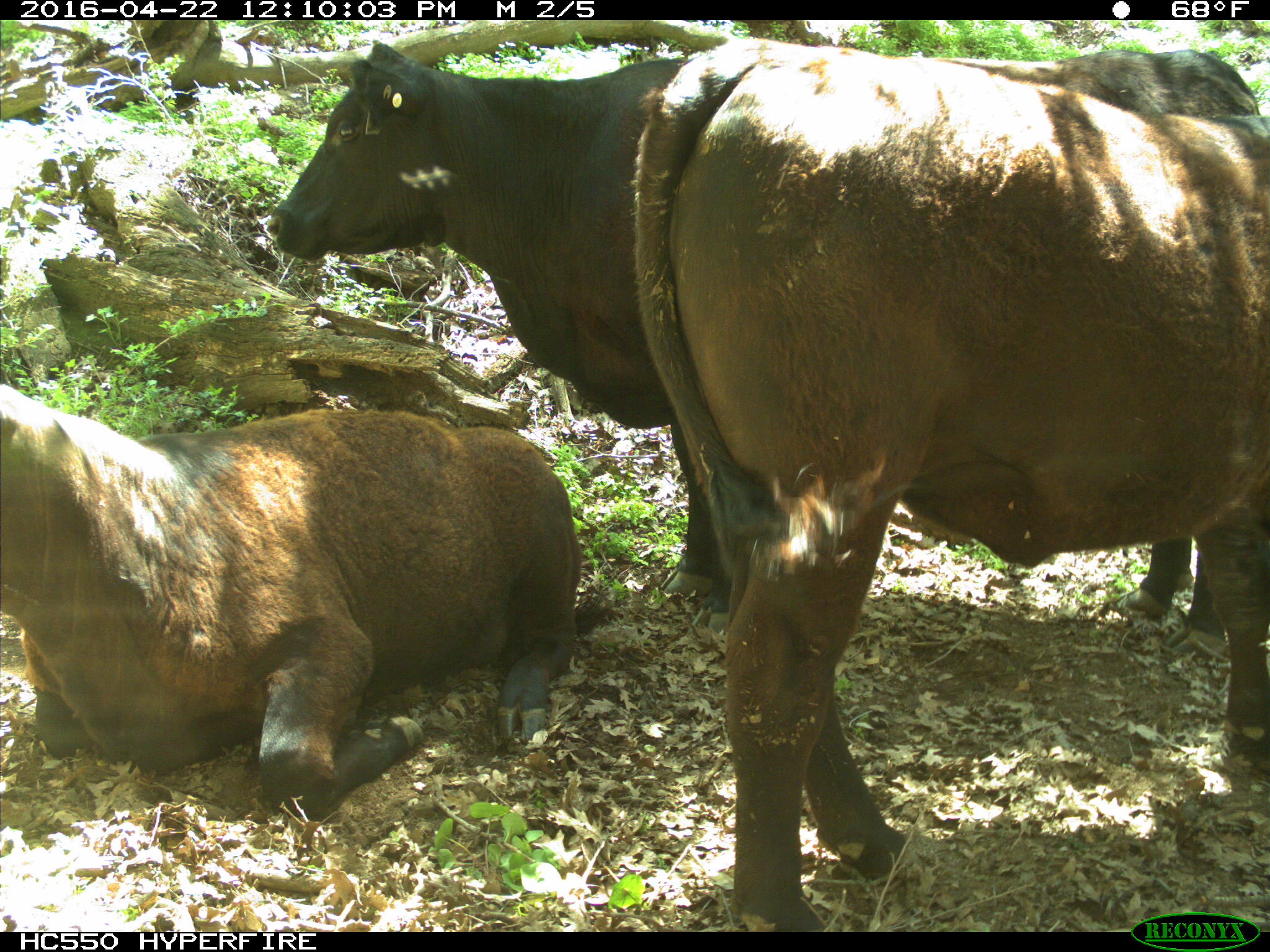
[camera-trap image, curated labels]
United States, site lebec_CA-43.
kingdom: Animalia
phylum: Chordata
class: Mammalia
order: Artiodactyla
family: Bovidae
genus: Bos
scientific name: Bos taurus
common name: domestic cow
Bos taurus (domestic cow).